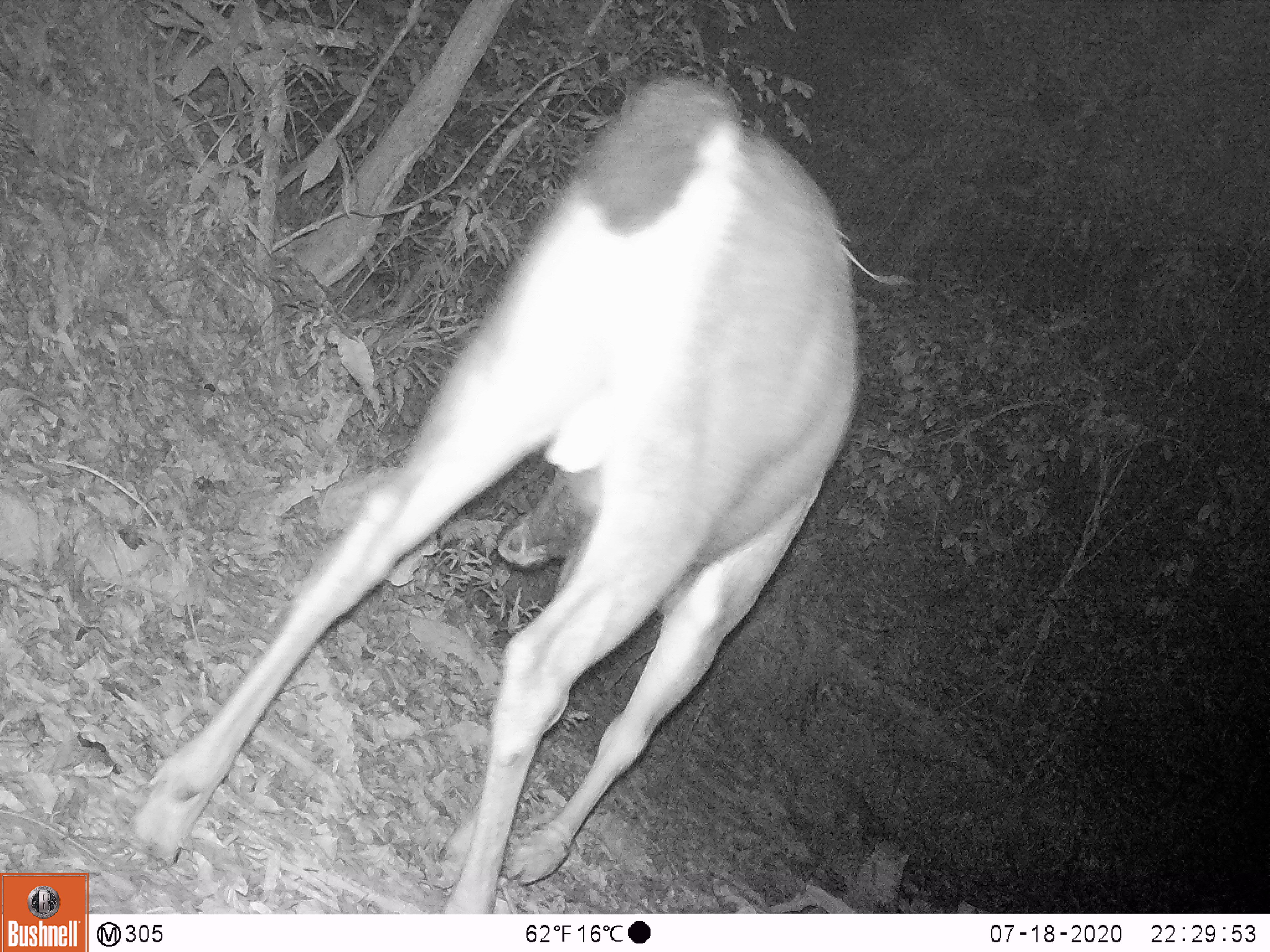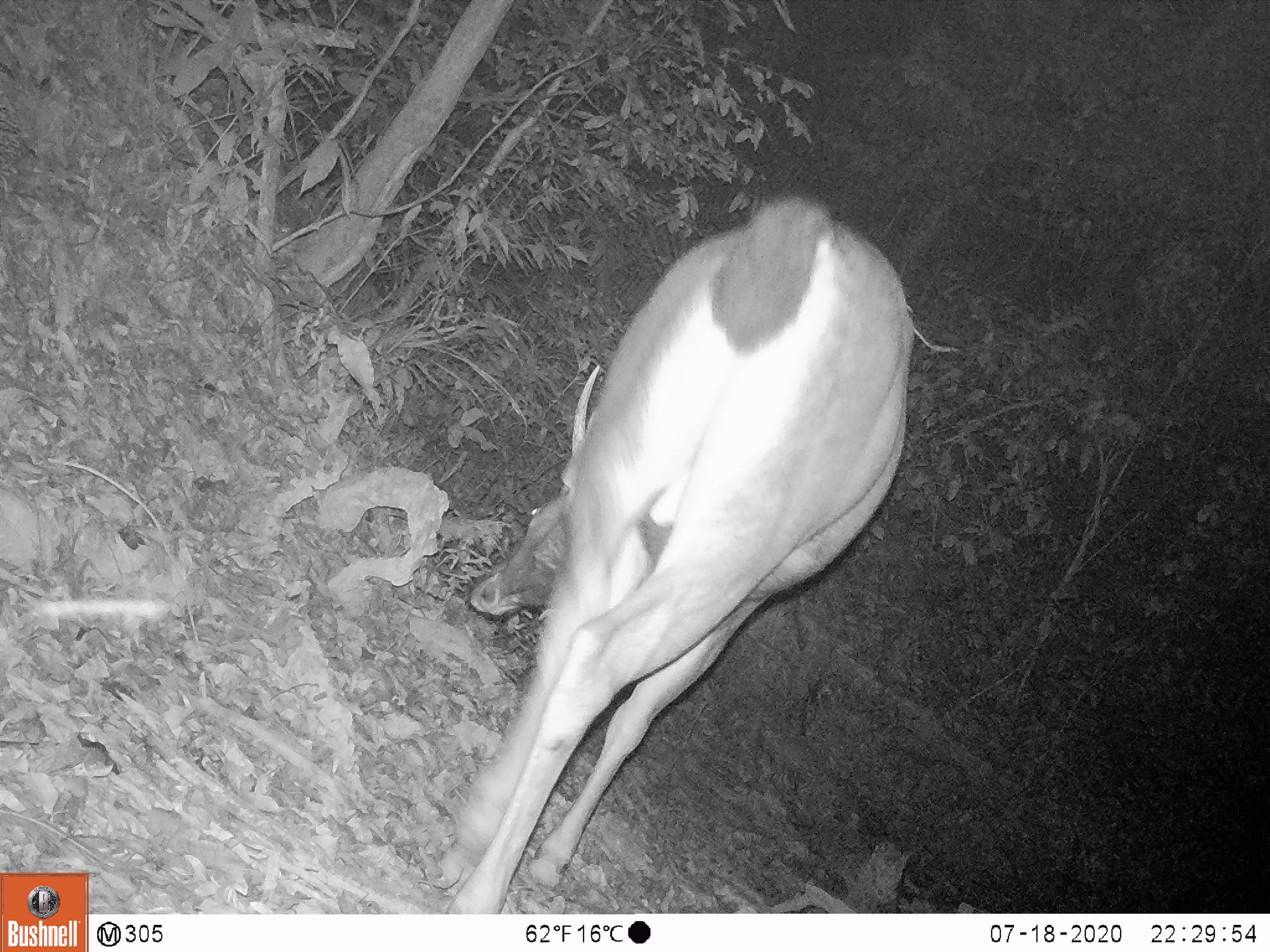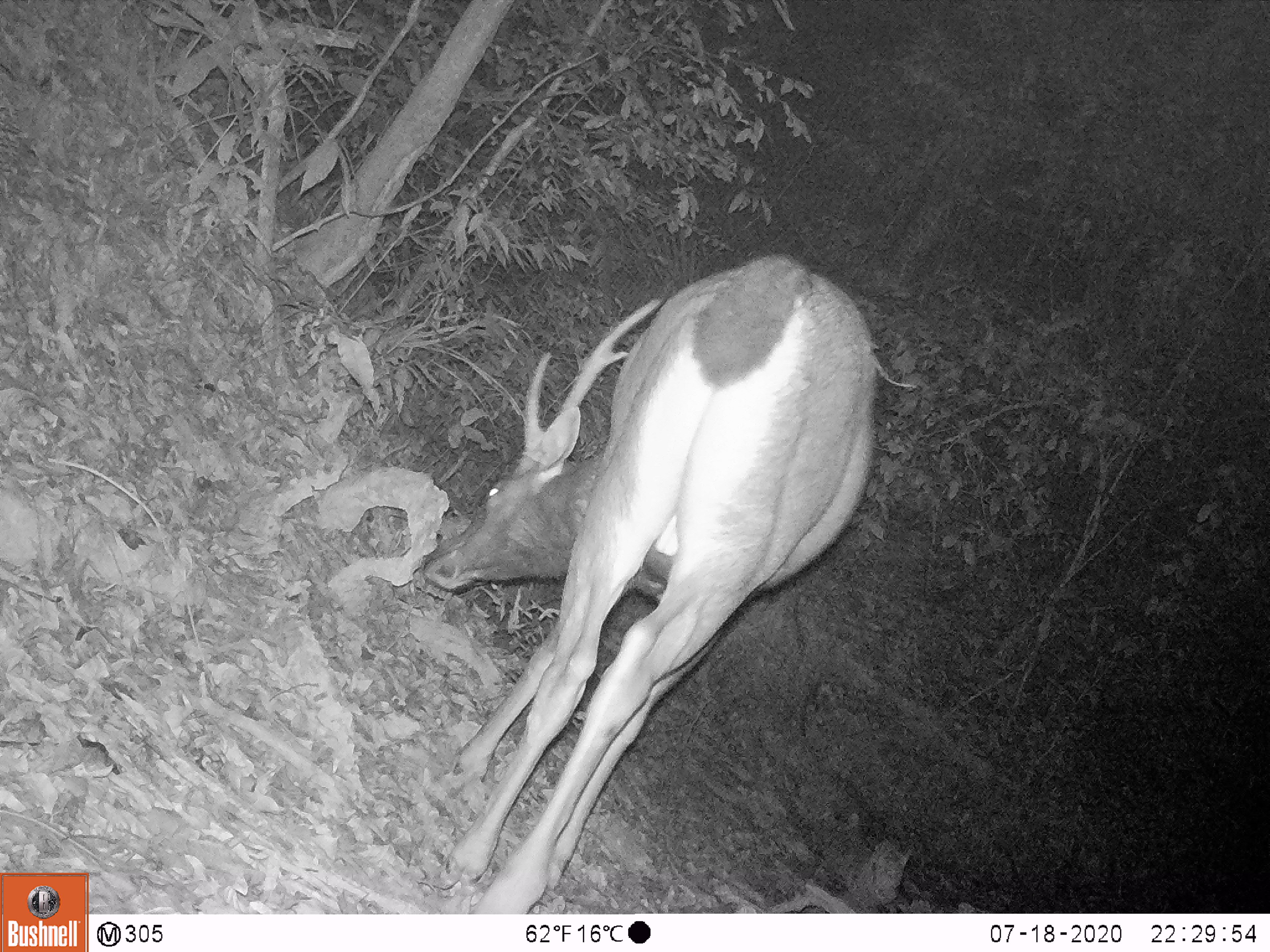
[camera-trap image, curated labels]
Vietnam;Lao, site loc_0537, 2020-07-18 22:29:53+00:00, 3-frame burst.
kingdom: Animalia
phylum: Chordata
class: Mammalia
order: Artiodactyla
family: Cervidae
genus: Rusa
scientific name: Rusa unicolor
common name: sambar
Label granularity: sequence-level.